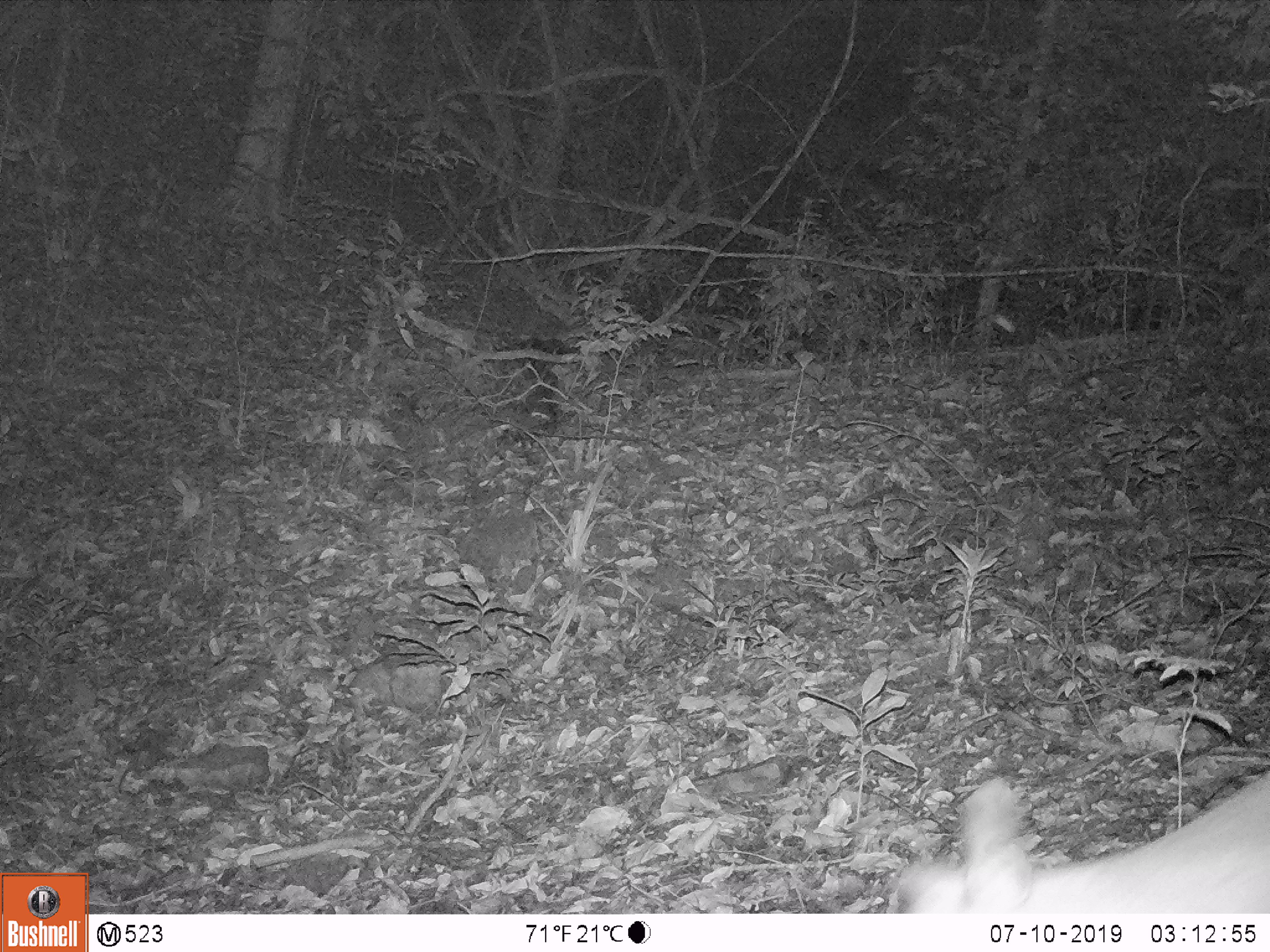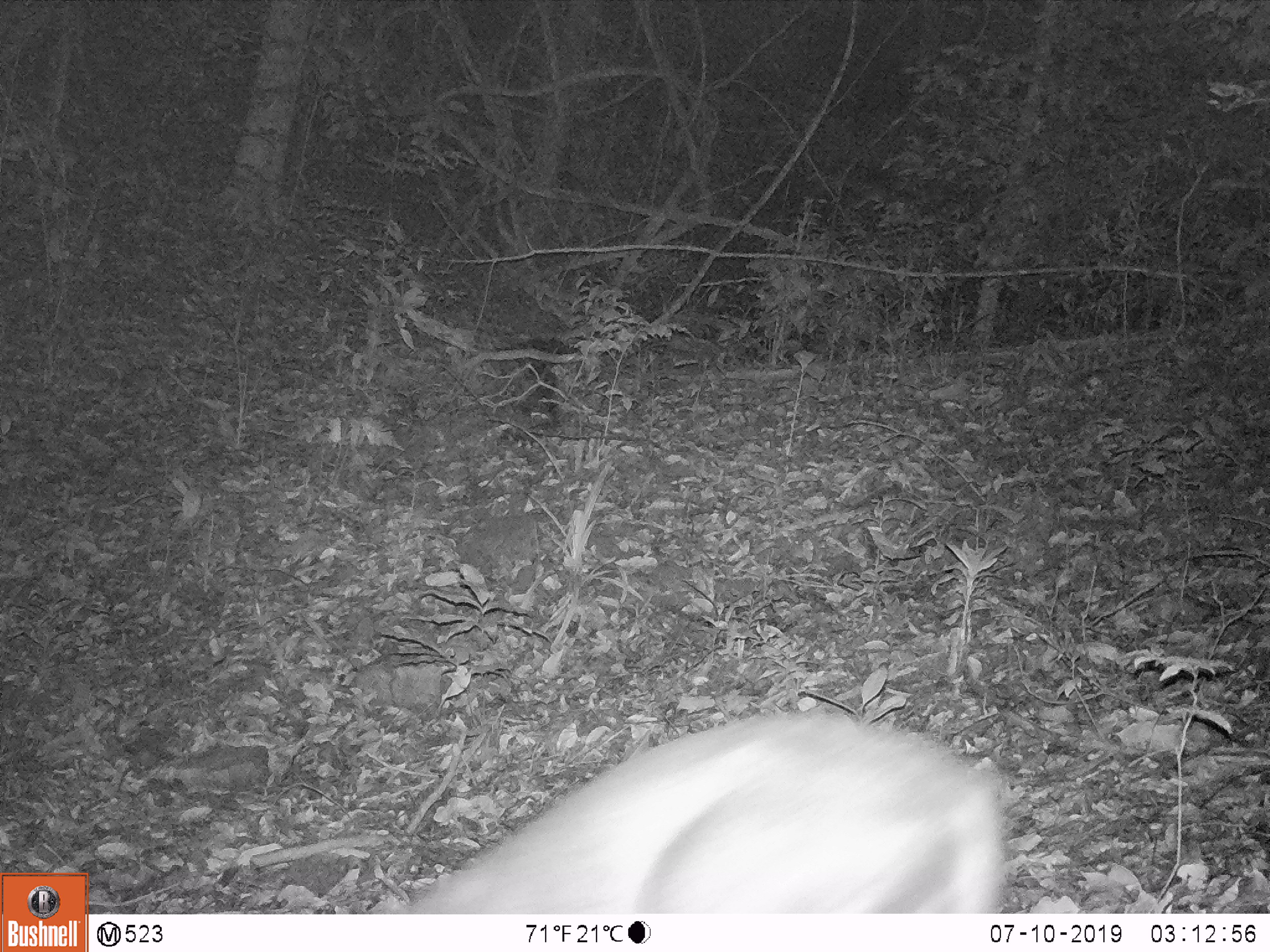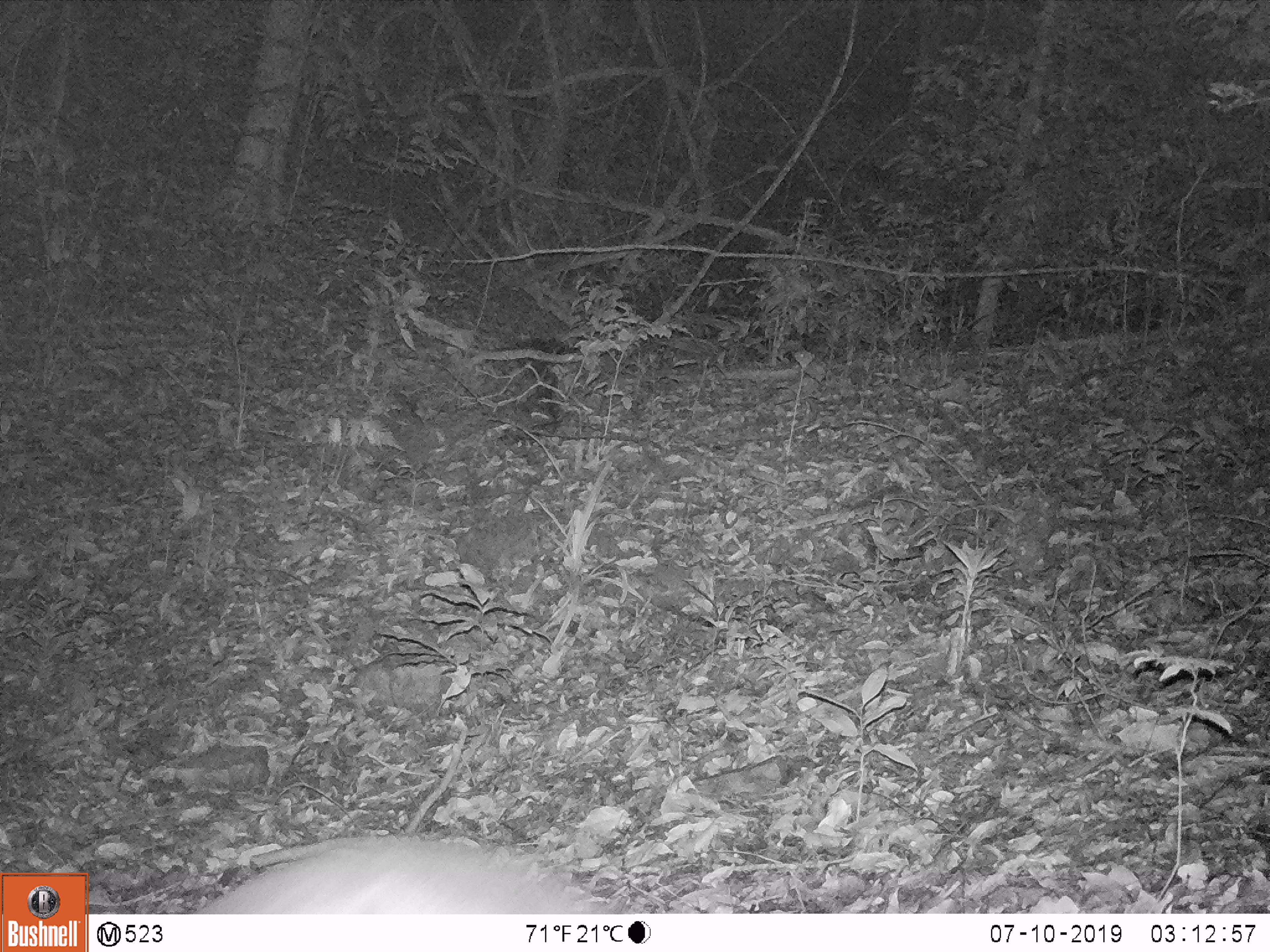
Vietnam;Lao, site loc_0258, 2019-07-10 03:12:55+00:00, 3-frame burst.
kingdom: Animalia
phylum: Chordata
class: Mammalia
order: Artiodactyla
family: Cervidae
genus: Muntiacus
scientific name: Muntiacus vuquangensis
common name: large-antlered muntjac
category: large antlered muntjac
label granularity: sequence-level